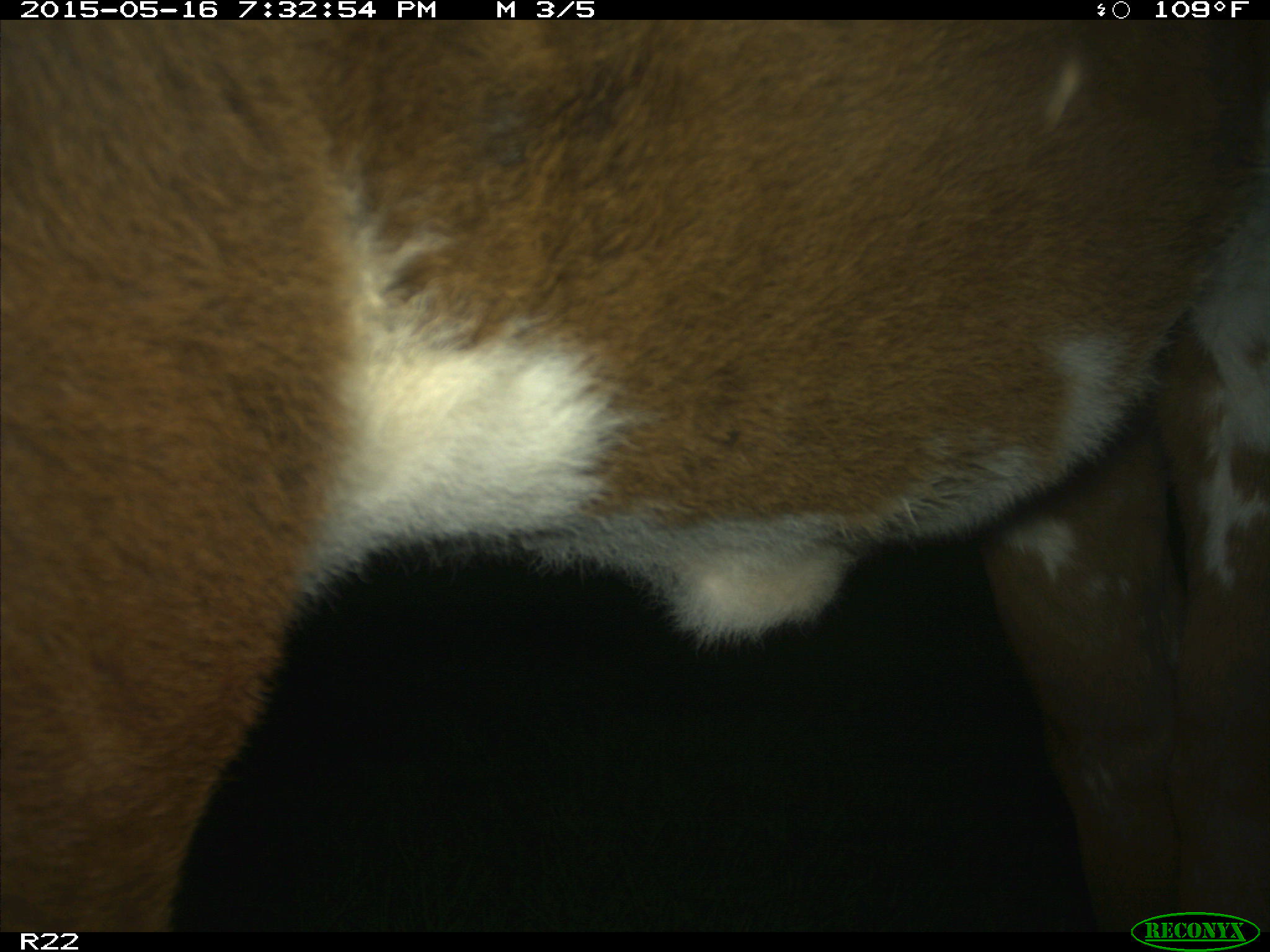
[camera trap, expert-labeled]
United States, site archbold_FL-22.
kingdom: Animalia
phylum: Chordata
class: Mammalia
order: Artiodactyla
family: Bovidae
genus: Bos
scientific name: Bos taurus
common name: domestic cow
Bos taurus (domestic cow).